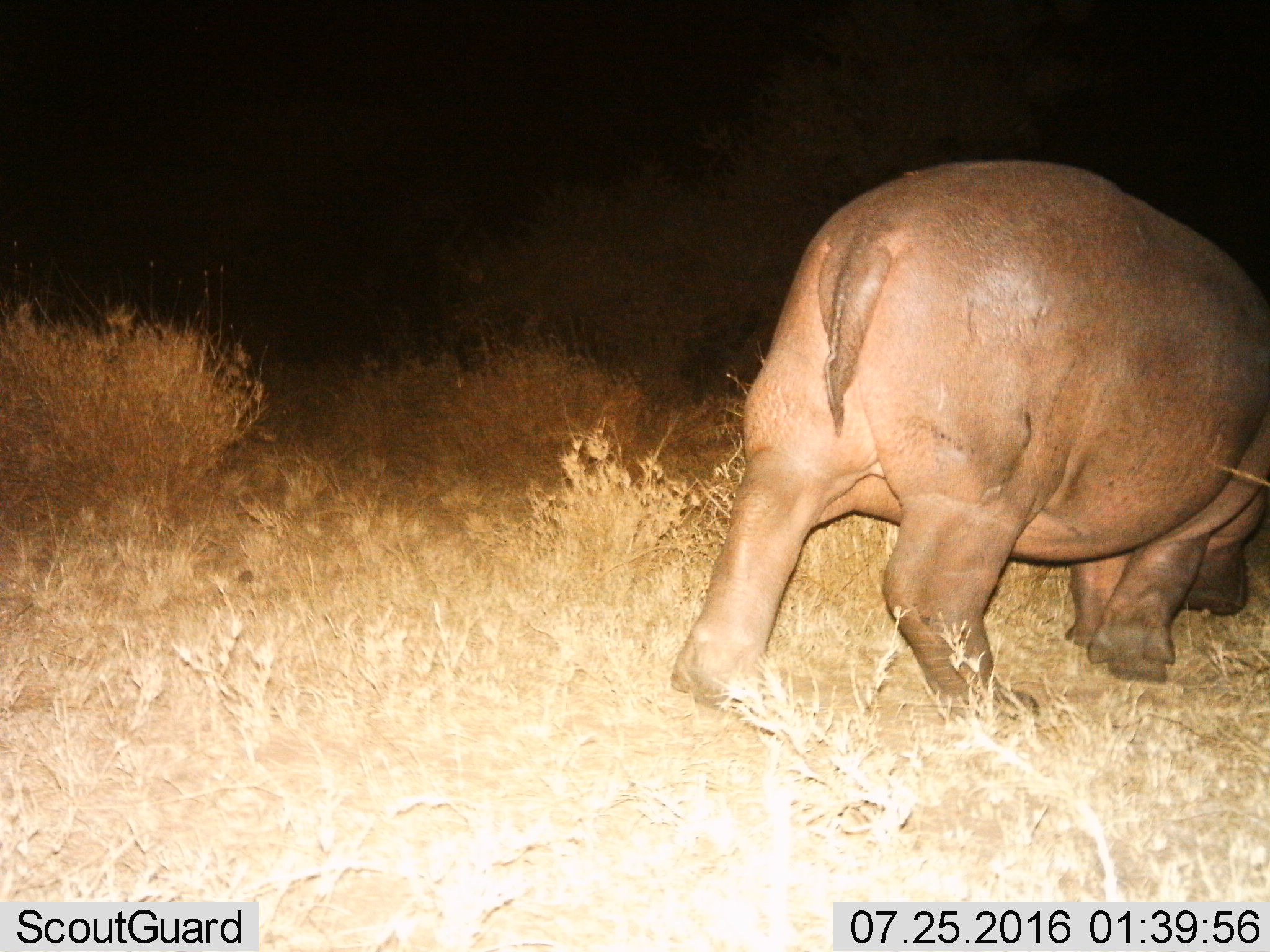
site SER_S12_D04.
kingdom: Animalia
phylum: Chordata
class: Mammalia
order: Artiodactyla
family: Hippopotamidae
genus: Hippopotamus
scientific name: Hippopotamus amphibius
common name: hippopotamus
Hippopotamus (Hippopotamus amphibius), count 1. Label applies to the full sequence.